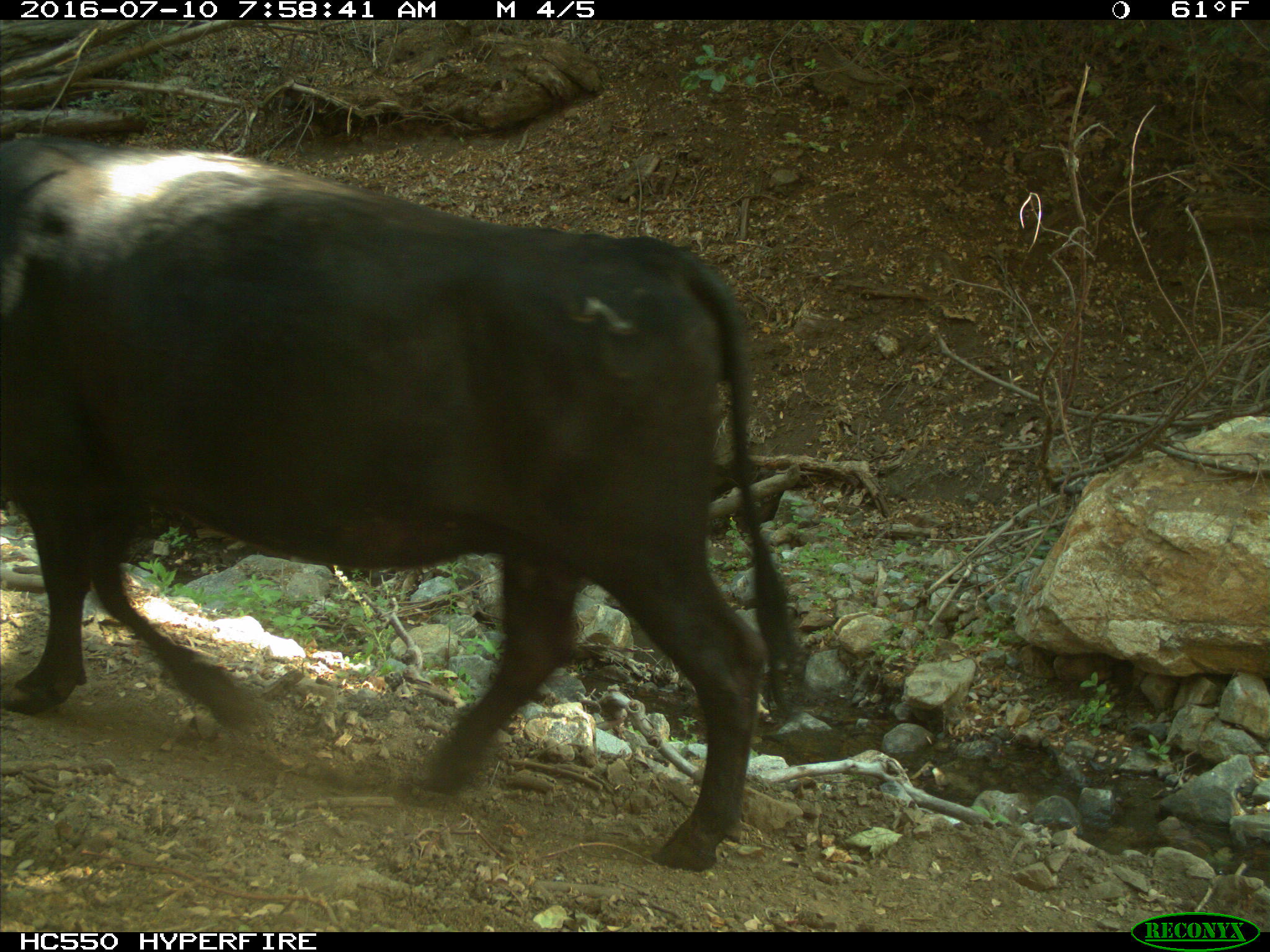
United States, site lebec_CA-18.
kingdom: Animalia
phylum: Chordata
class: Mammalia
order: Artiodactyla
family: Bovidae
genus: Bos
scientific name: Bos taurus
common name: domestic cow